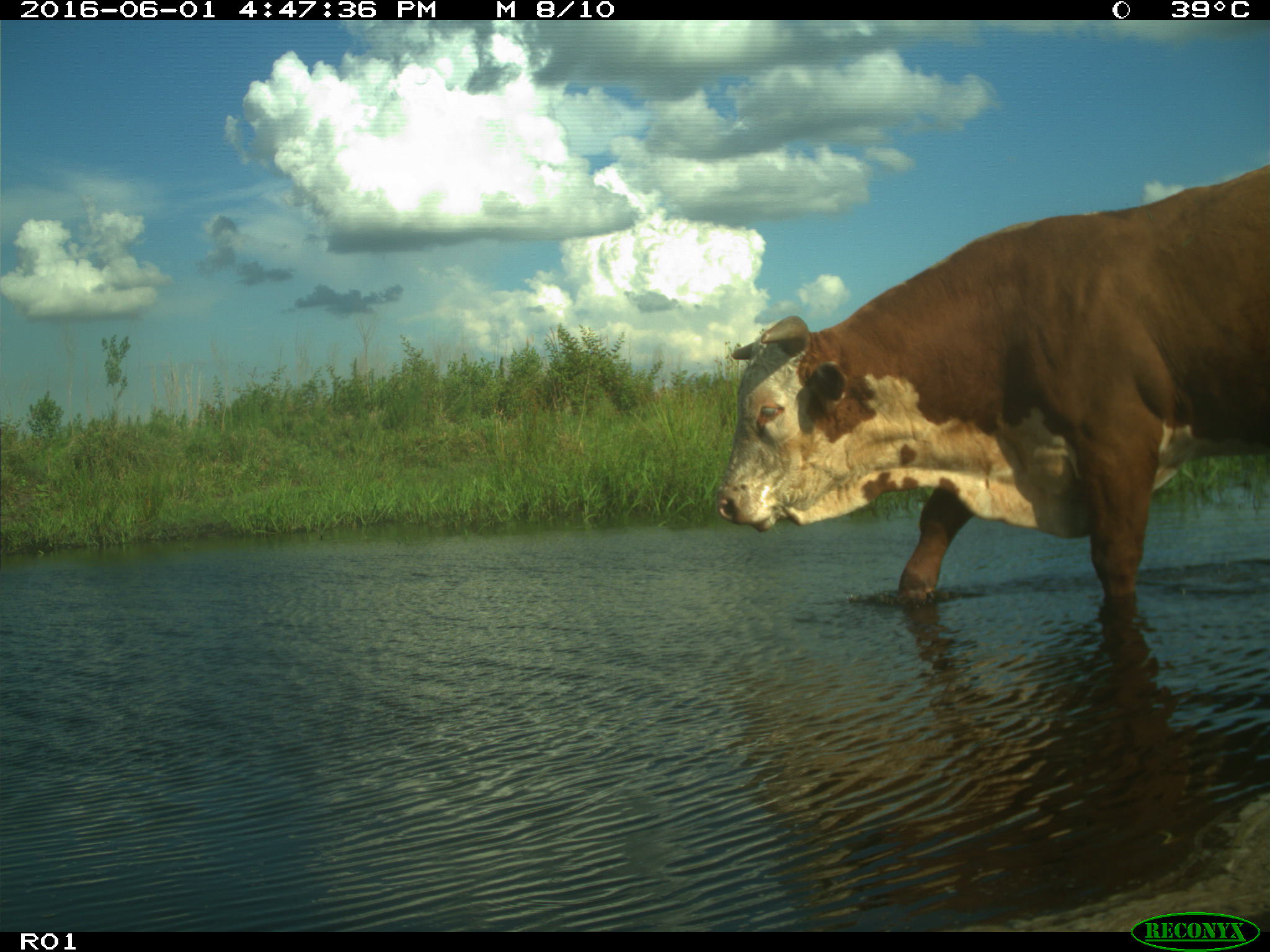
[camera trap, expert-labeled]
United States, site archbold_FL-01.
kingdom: Animalia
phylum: Chordata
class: Mammalia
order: Artiodactyla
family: Bovidae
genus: Bos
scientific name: Bos taurus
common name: domestic cow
Bos taurus (domestic cow).